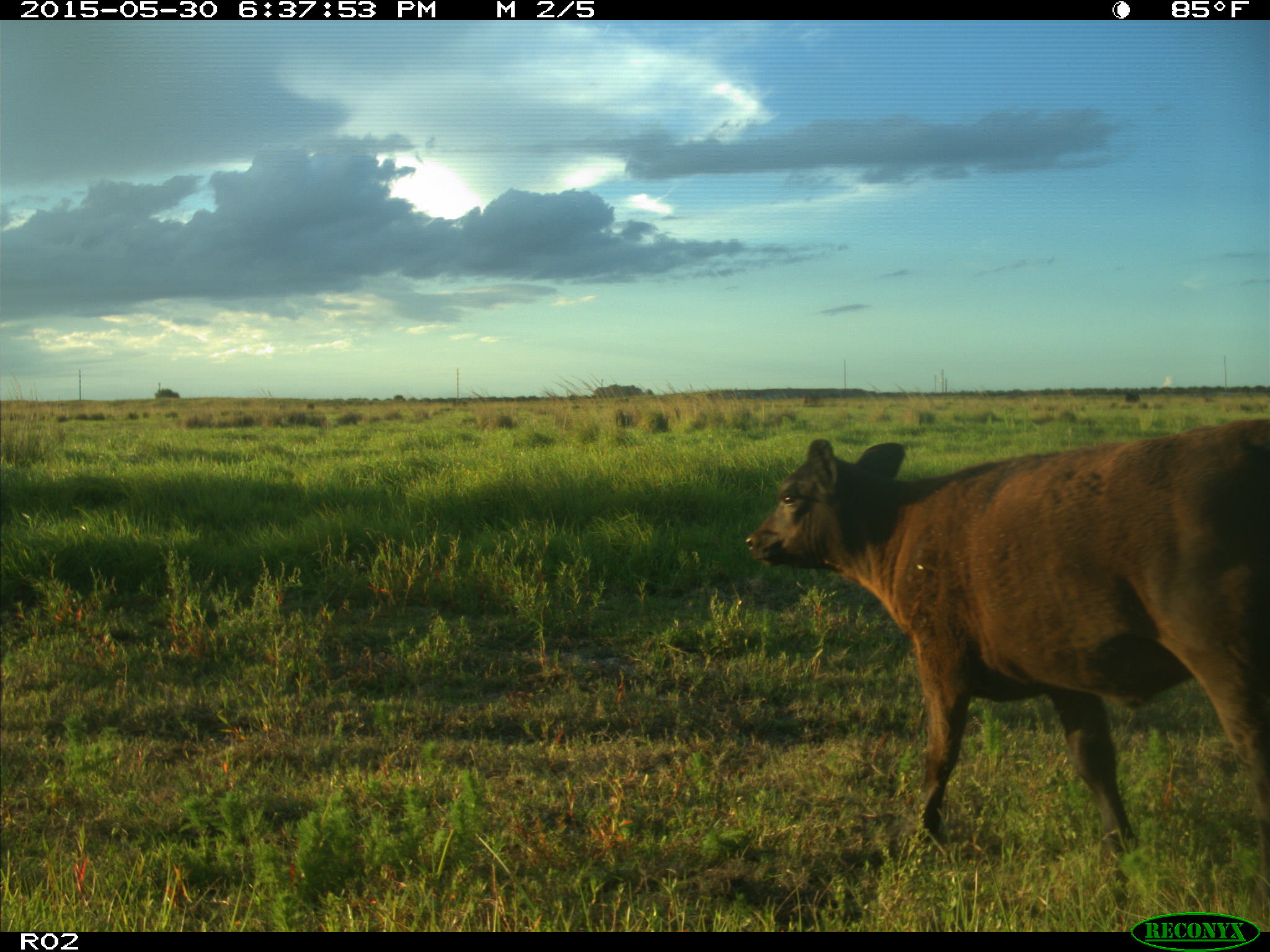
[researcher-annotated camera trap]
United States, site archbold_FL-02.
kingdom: Animalia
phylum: Chordata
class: Mammalia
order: Artiodactyla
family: Bovidae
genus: Bos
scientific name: Bos taurus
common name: domestic cow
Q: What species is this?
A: Bos taurus (domestic cow).